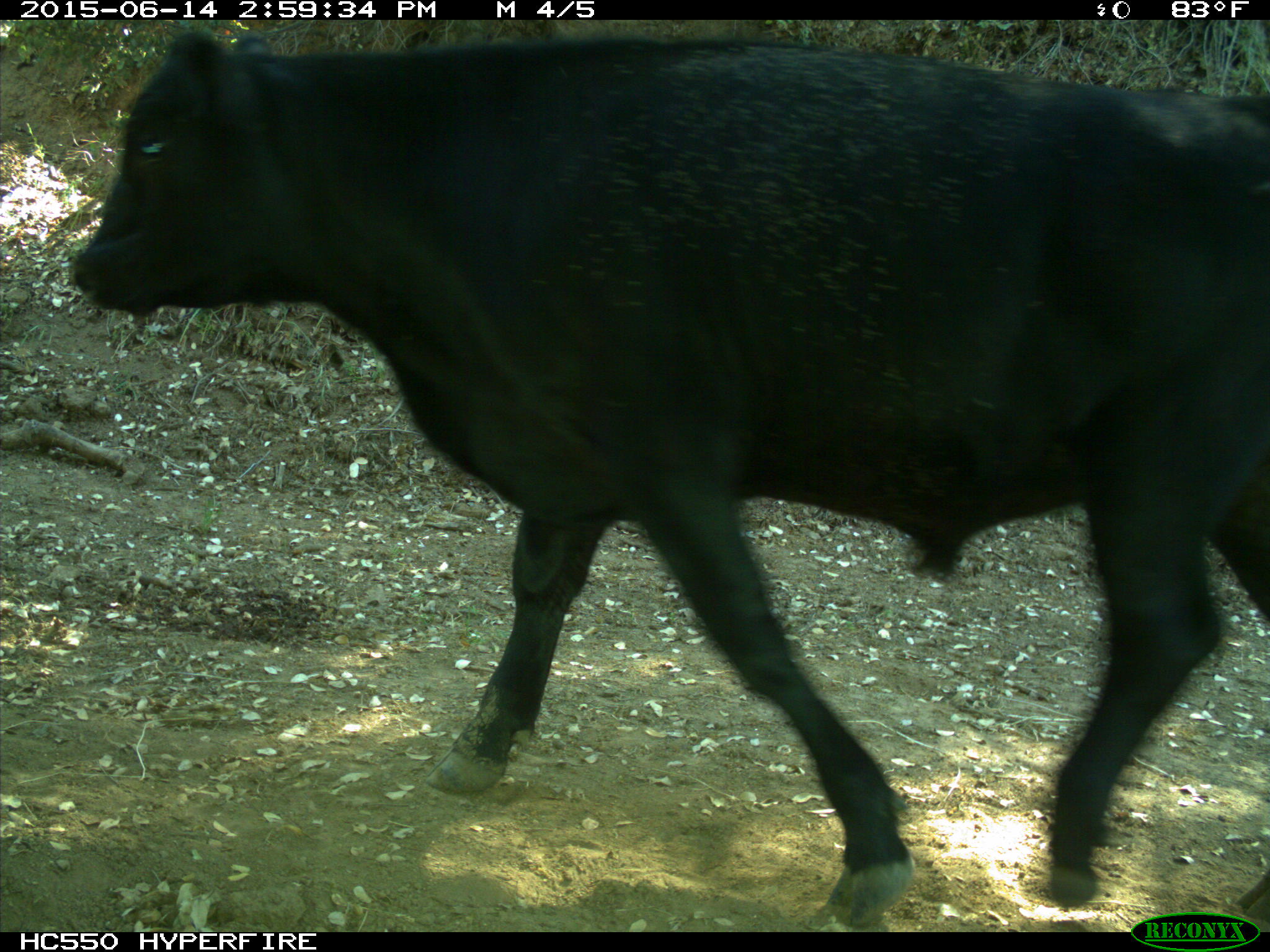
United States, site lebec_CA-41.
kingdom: Animalia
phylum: Chordata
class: Mammalia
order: Artiodactyla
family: Bovidae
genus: Bos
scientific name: Bos taurus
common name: domestic cow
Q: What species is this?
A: Bos taurus (domestic cow).